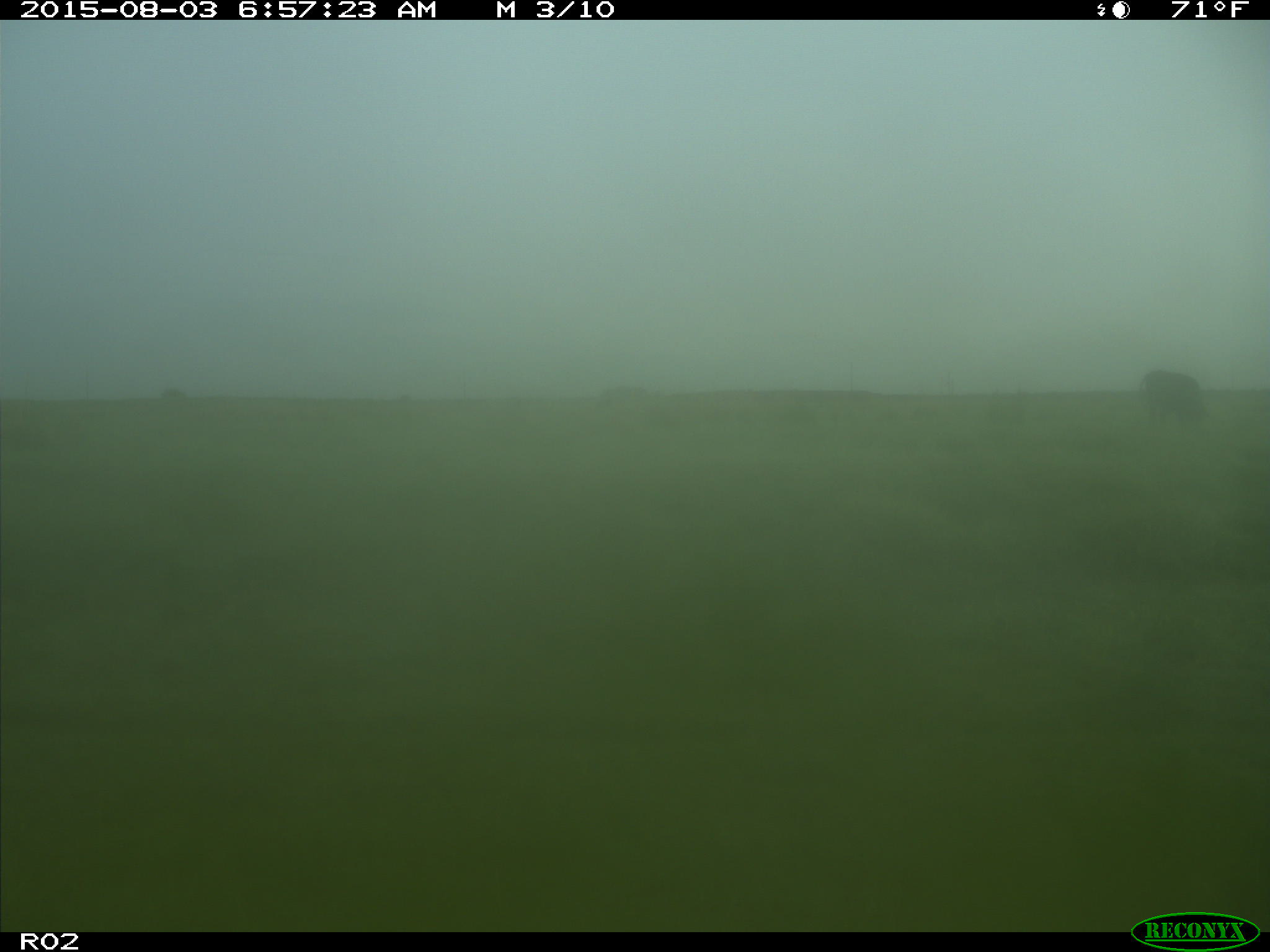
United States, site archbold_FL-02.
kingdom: Animalia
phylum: Chordata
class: Mammalia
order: Artiodactyla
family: Bovidae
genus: Bos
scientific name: Bos taurus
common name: domestic cow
Bos taurus (domestic cow).